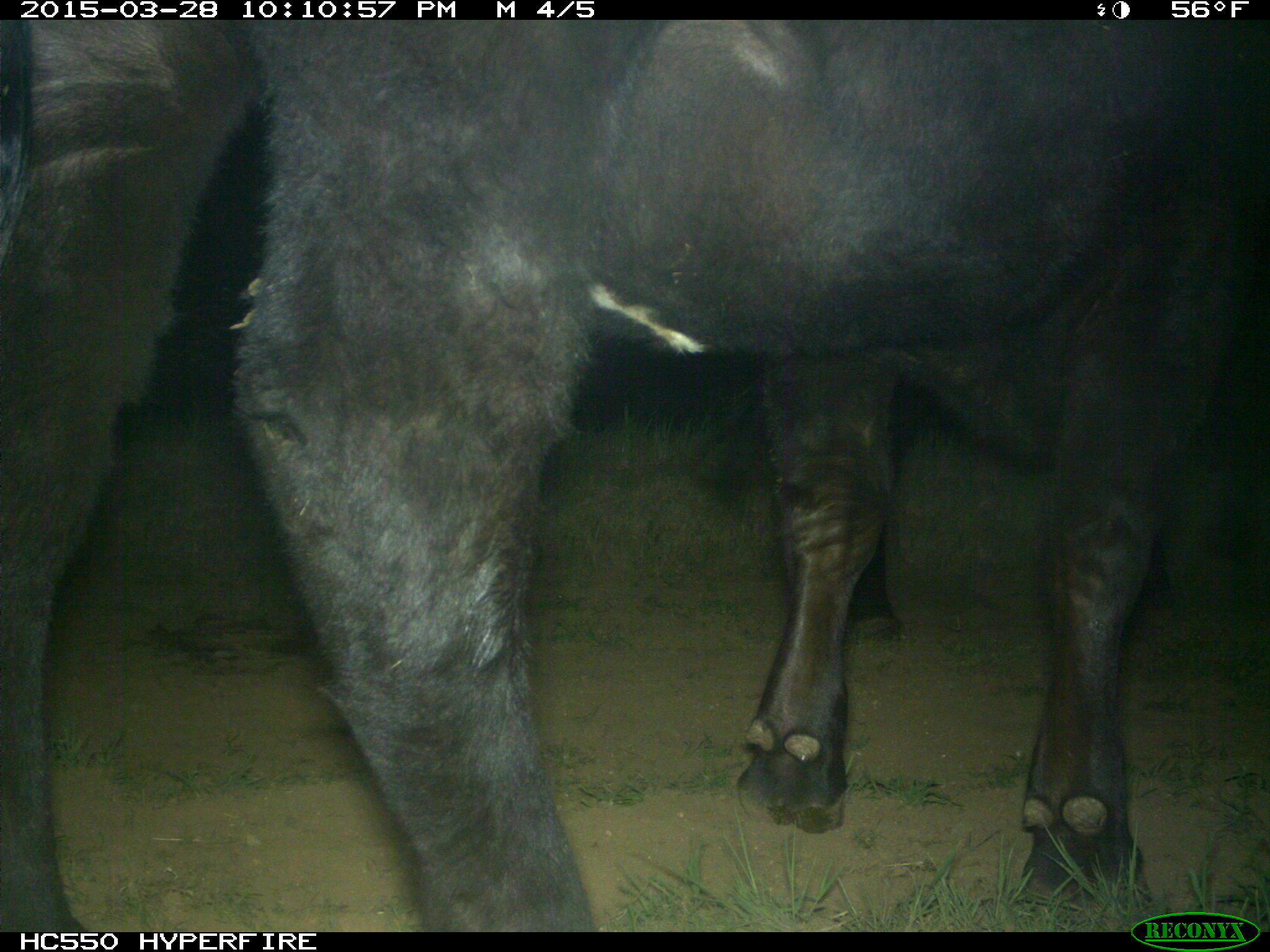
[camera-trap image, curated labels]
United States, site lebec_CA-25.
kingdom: Animalia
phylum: Chordata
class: Mammalia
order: Artiodactyla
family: Bovidae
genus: Bos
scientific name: Bos taurus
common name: domestic cow